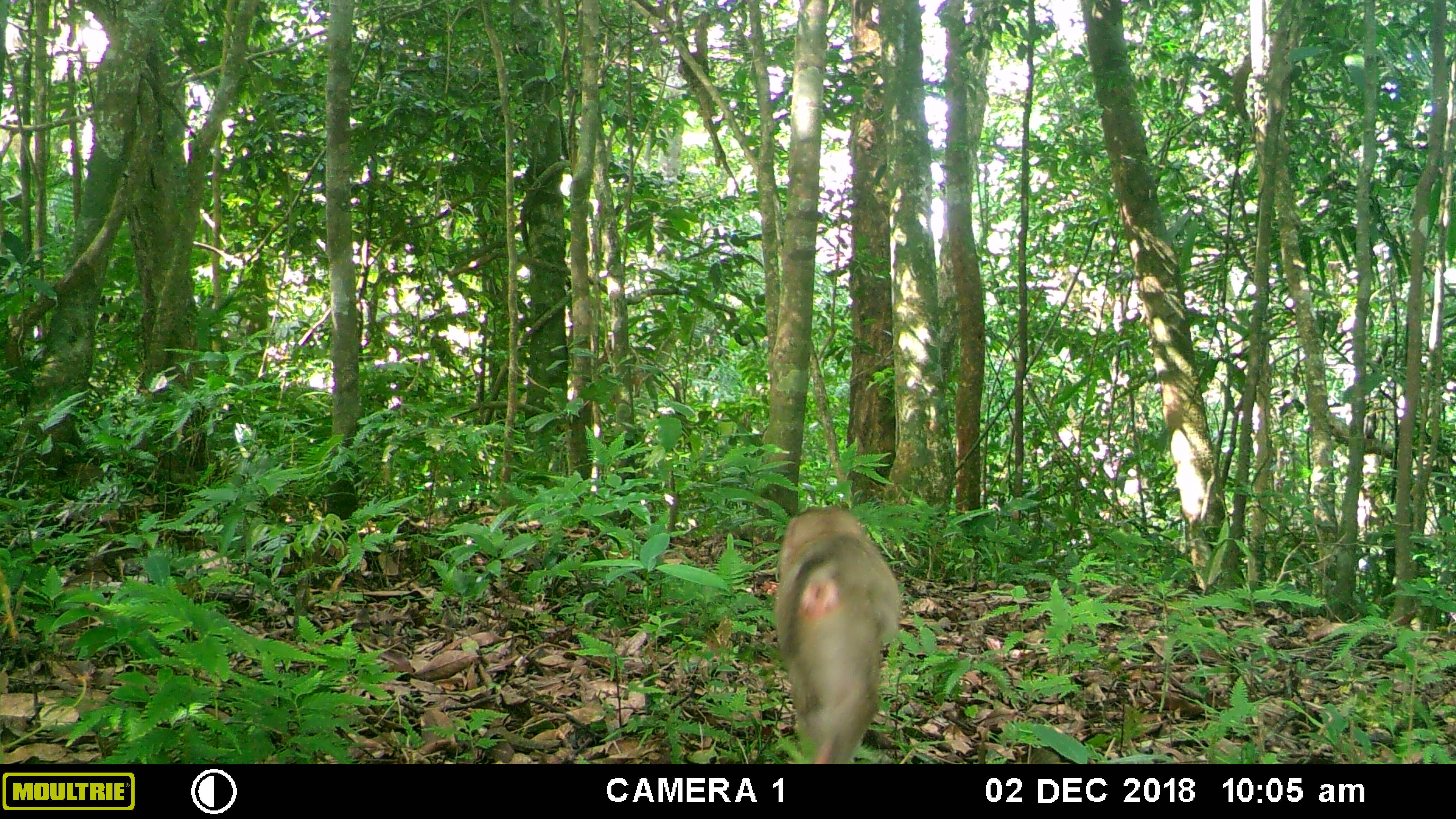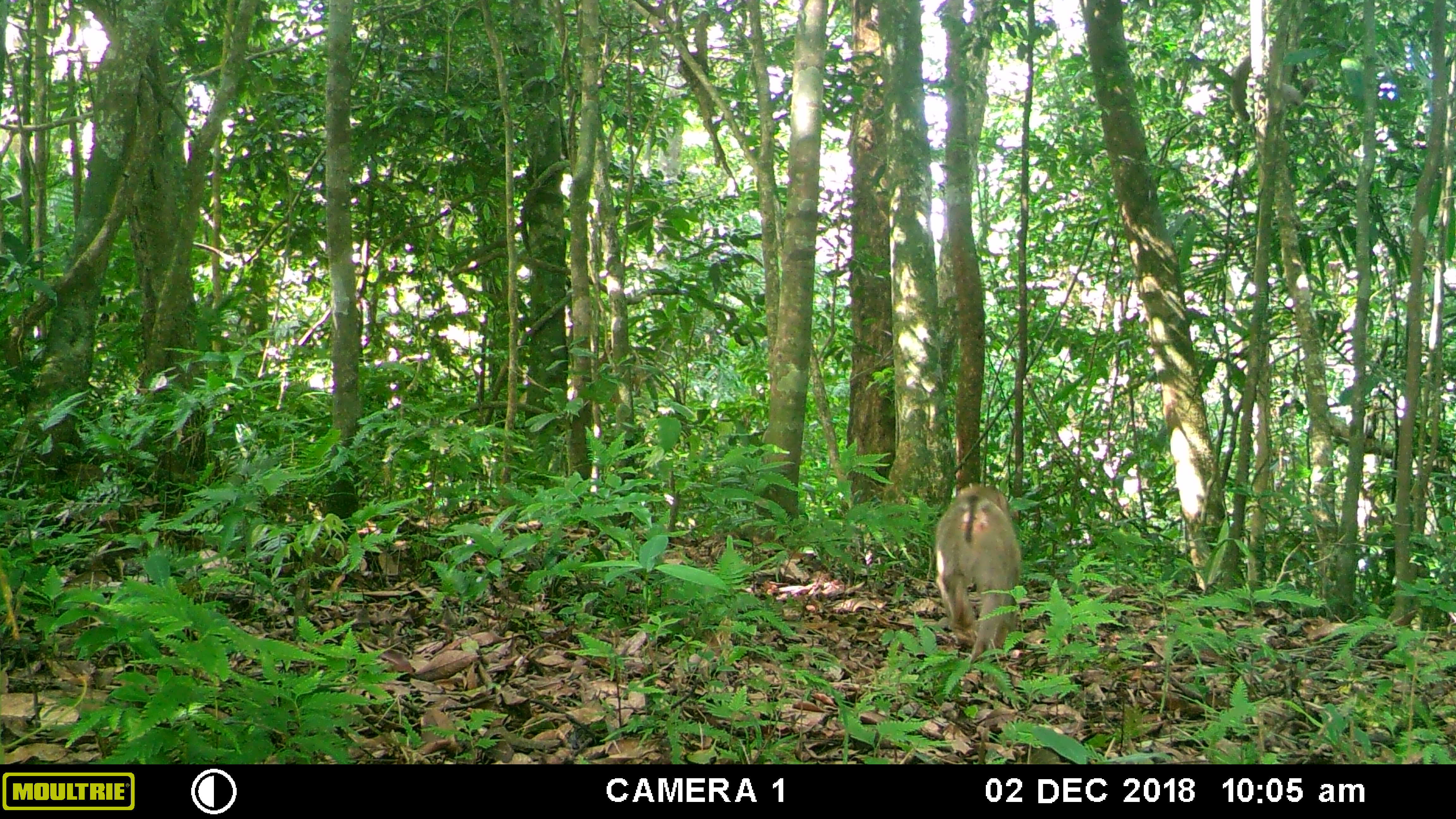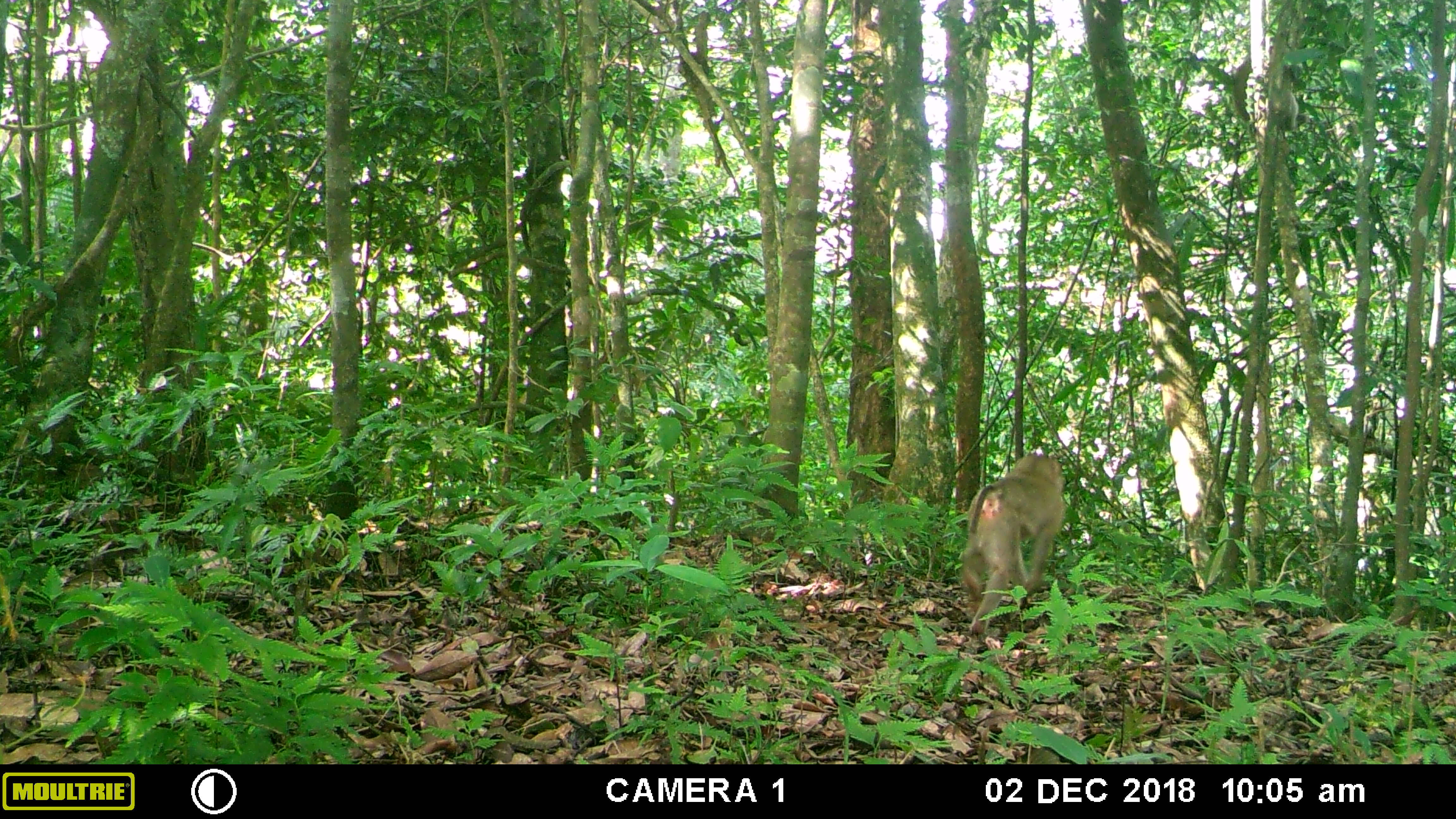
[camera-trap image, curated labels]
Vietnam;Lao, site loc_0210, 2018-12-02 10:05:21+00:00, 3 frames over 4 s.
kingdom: Animalia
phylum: Chordata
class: Mammalia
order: Primates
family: Cercopithecidae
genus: Macaca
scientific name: Macaca nemestrina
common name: pig-tailed macaque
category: pig tailed macaque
Pig tailed macaque (pig-tailed macaque) (Macaca nemestrina). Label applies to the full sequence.